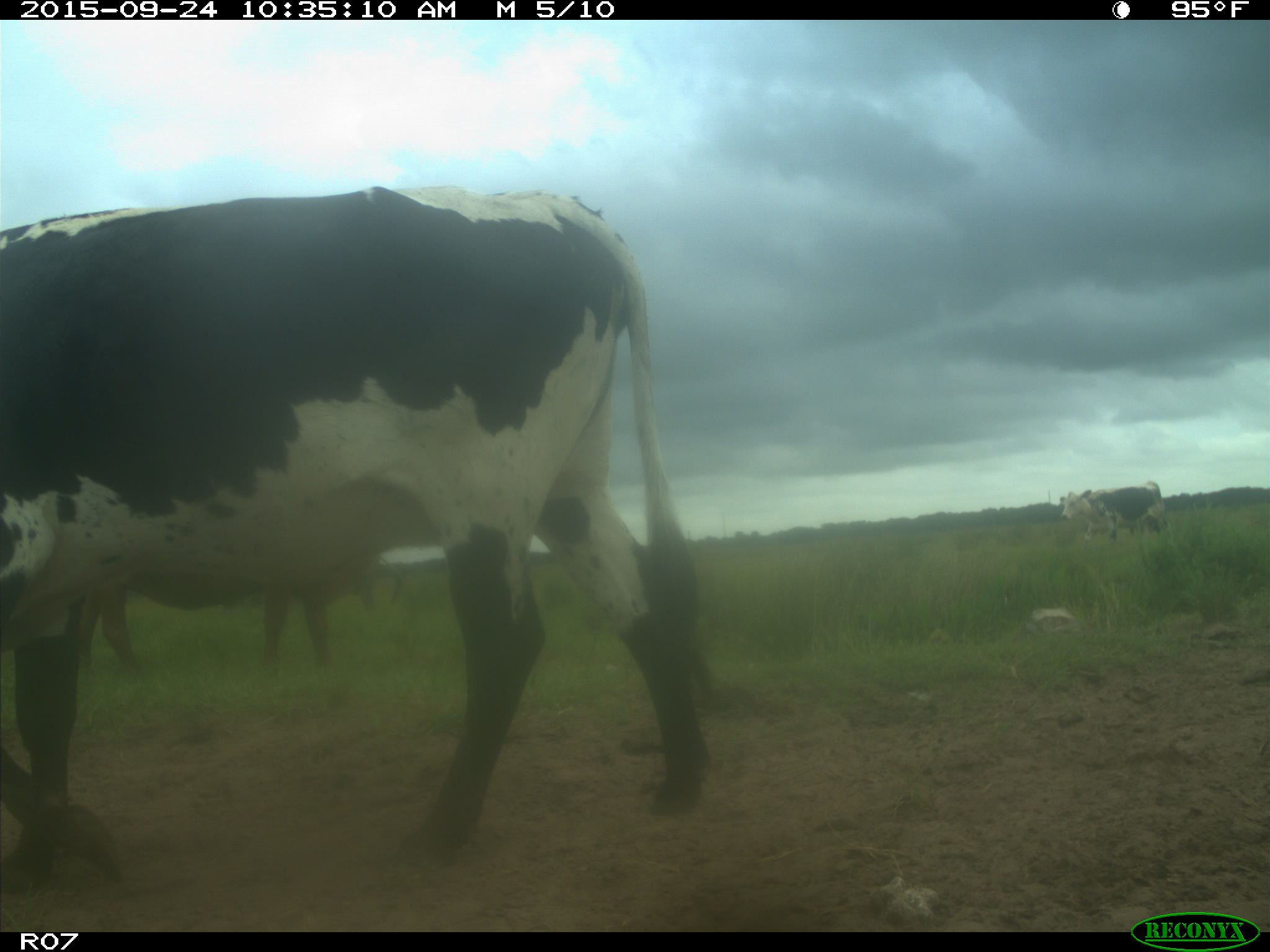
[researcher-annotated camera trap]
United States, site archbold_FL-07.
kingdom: Animalia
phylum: Chordata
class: Mammalia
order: Artiodactyla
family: Bovidae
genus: Bos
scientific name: Bos taurus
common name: domestic cow